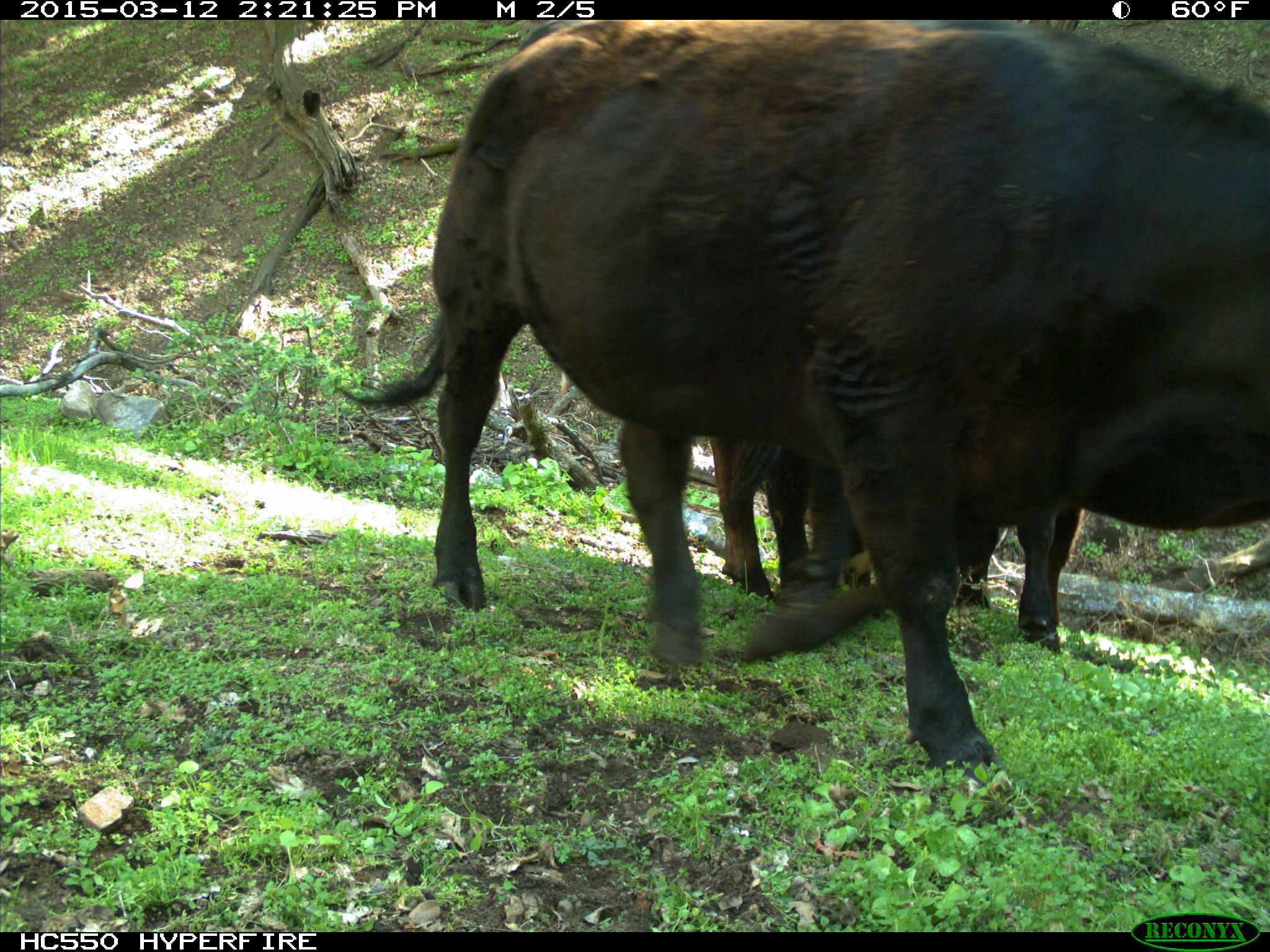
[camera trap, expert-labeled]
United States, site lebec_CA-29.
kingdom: Animalia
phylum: Chordata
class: Mammalia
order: Artiodactyla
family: Bovidae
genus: Bos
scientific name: Bos taurus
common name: domestic cow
Bos taurus (domestic cow).